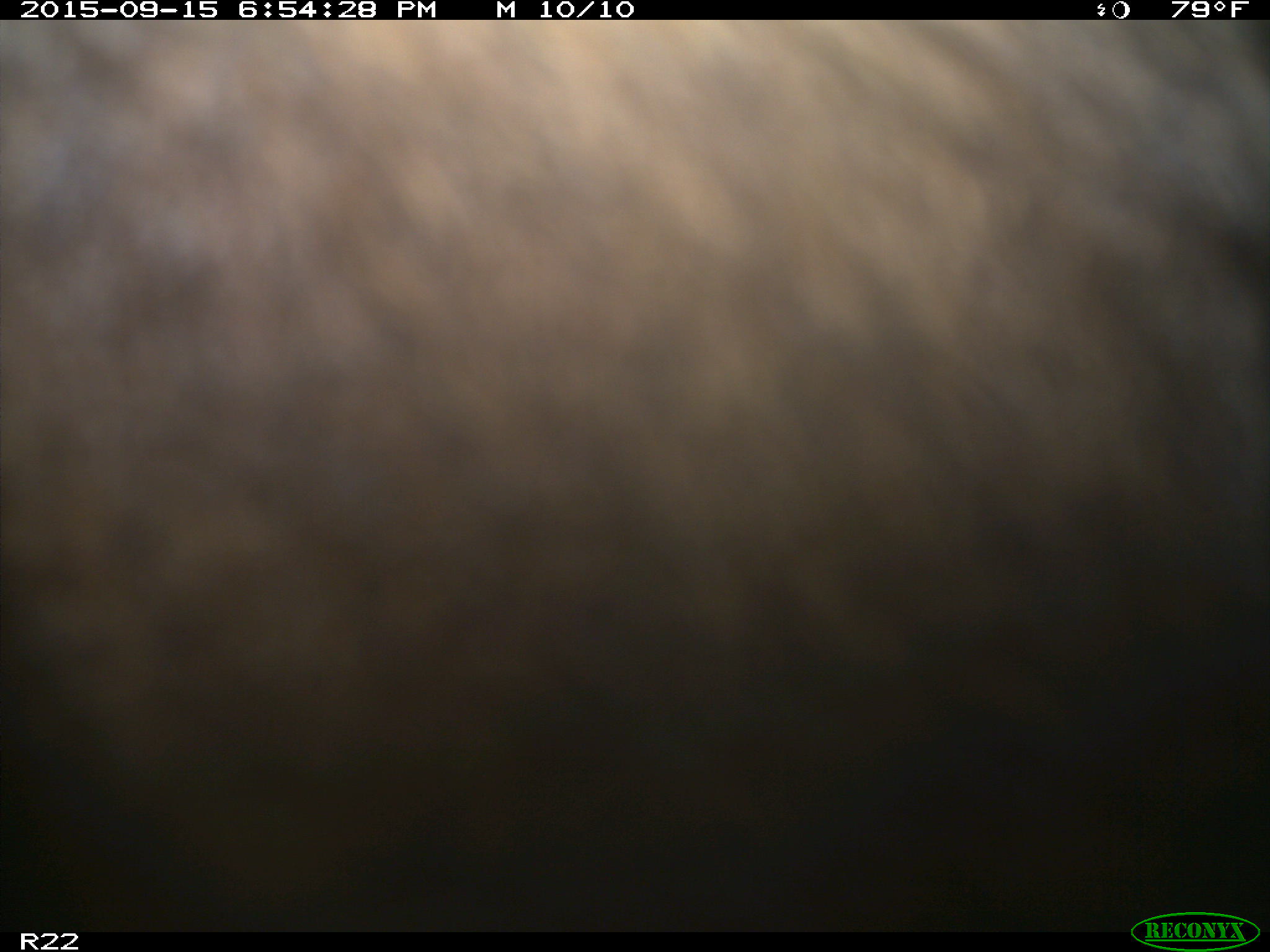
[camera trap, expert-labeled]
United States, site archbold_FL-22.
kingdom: Animalia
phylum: Chordata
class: Mammalia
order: Artiodactyla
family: Bovidae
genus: Bos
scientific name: Bos taurus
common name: domestic cow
Bos taurus (domestic cow).